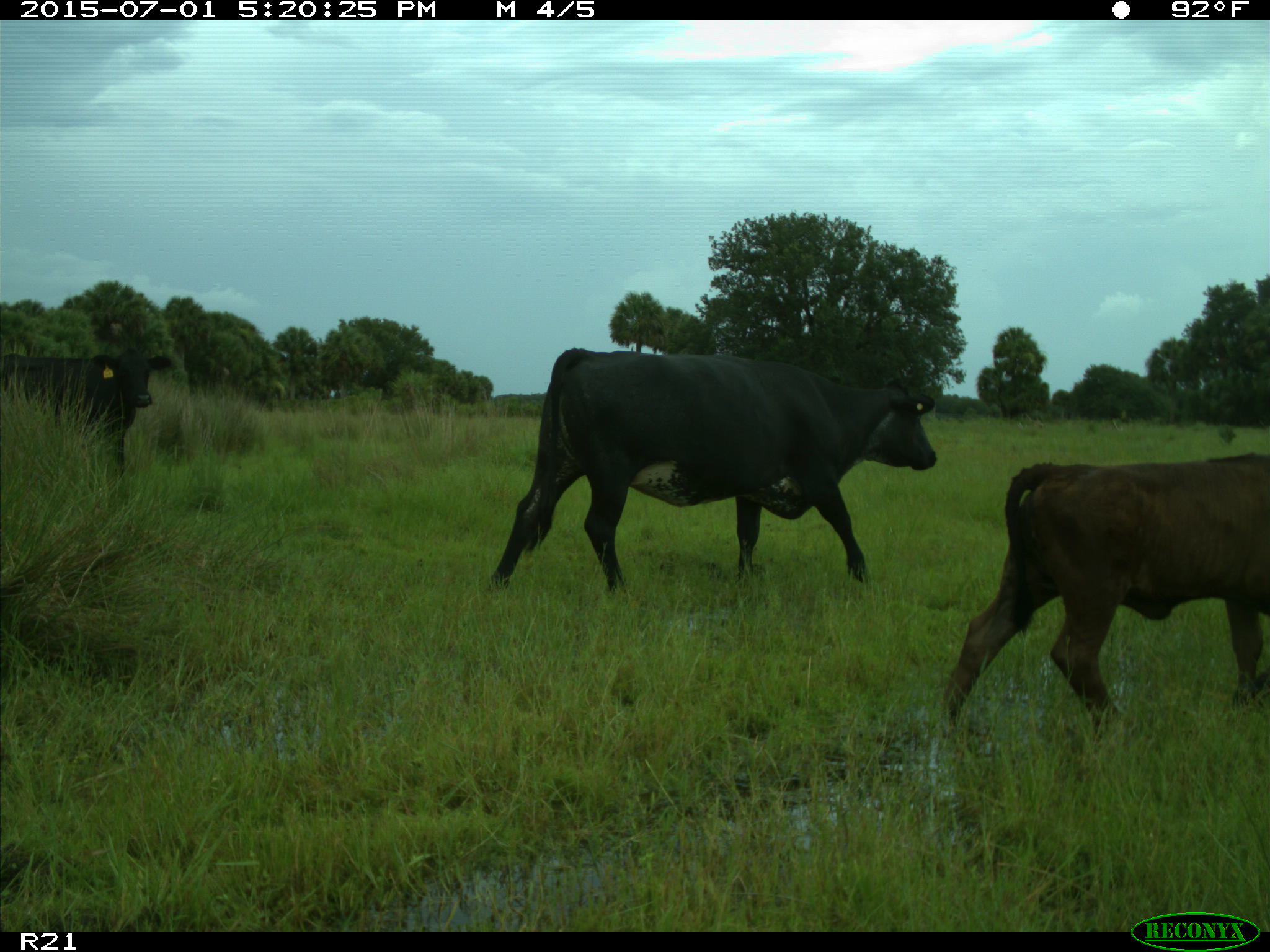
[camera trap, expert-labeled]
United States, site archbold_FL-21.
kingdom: Animalia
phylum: Chordata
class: Mammalia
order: Artiodactyla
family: Bovidae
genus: Bos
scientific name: Bos taurus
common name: domestic cow